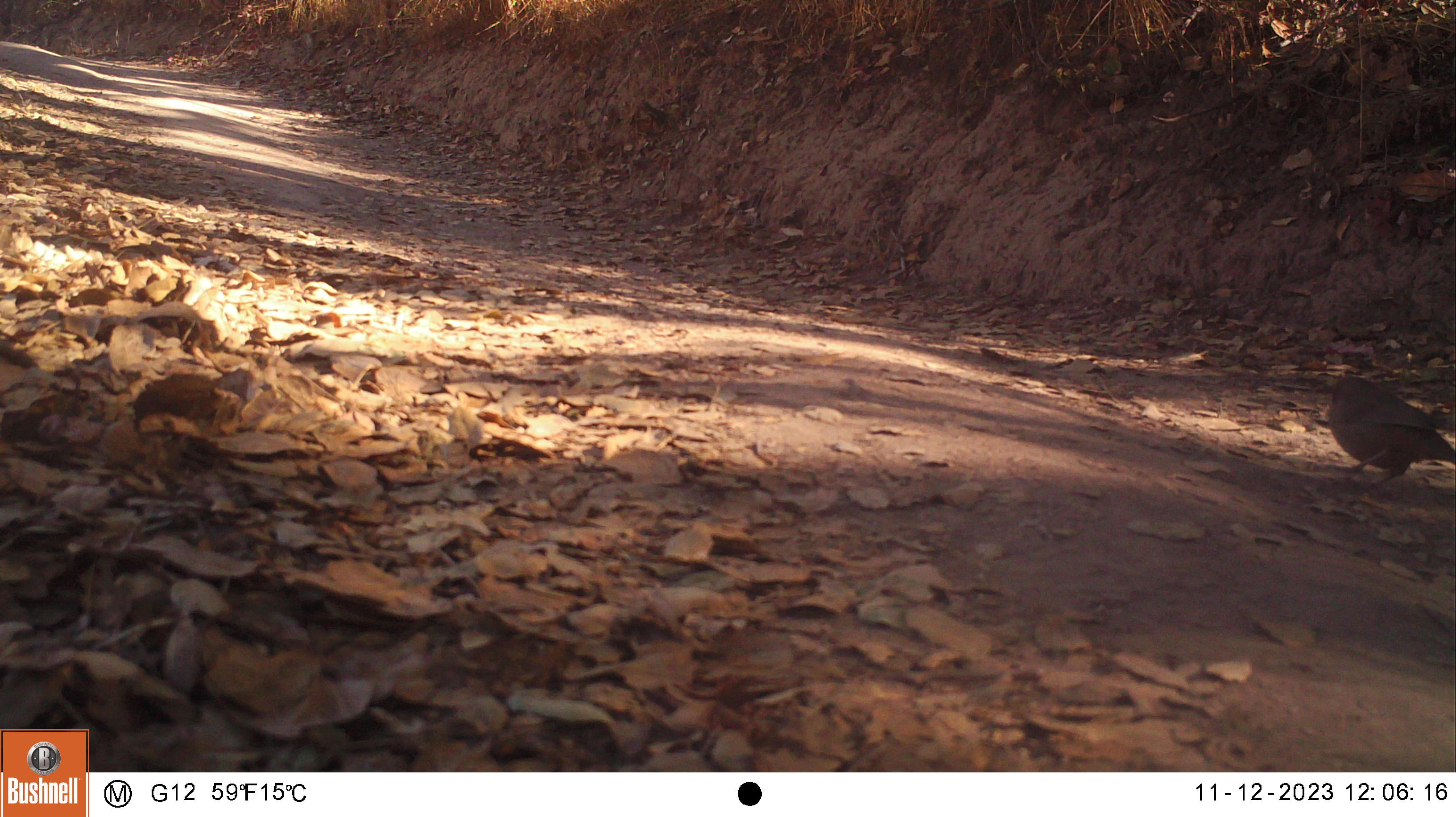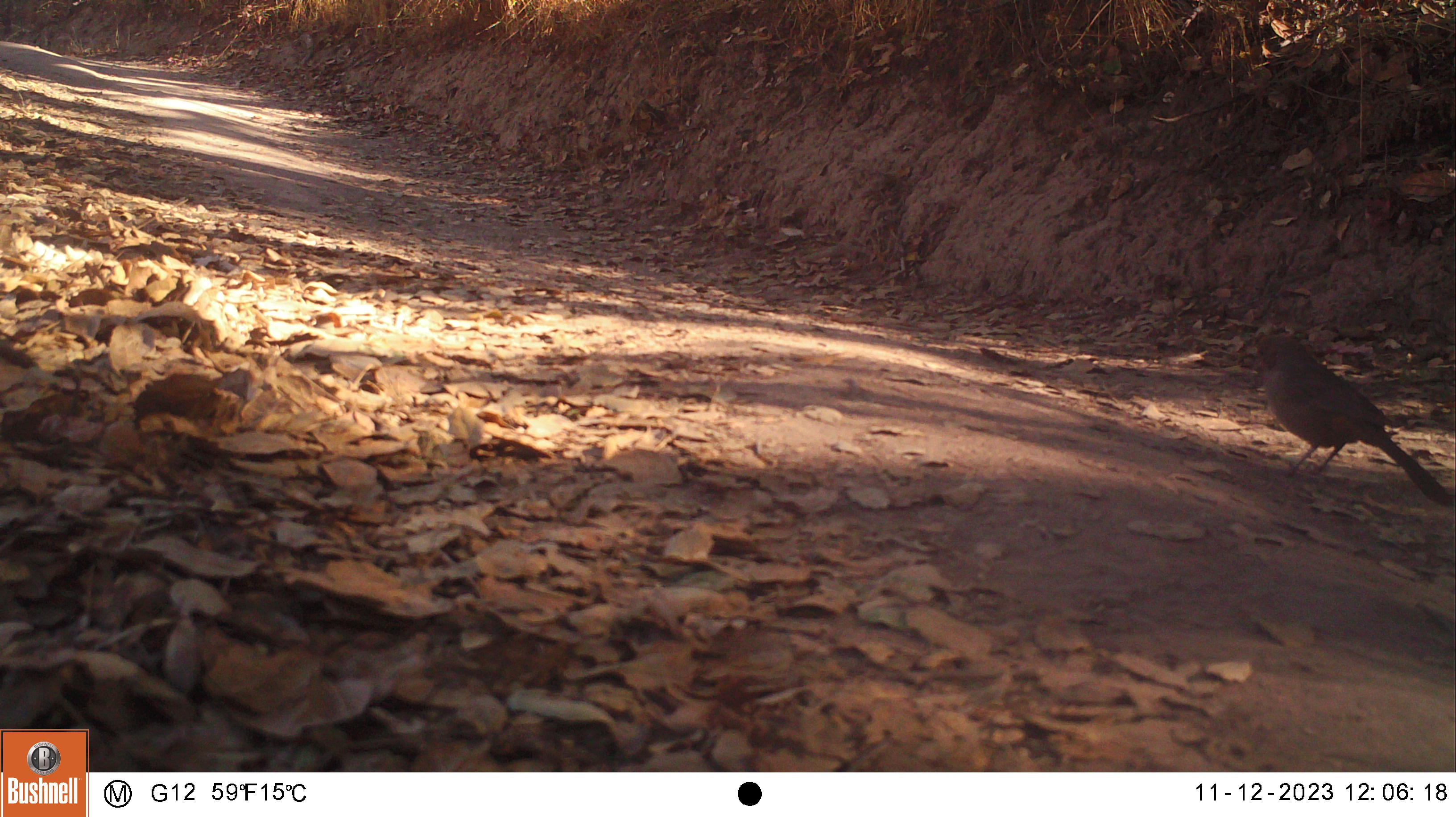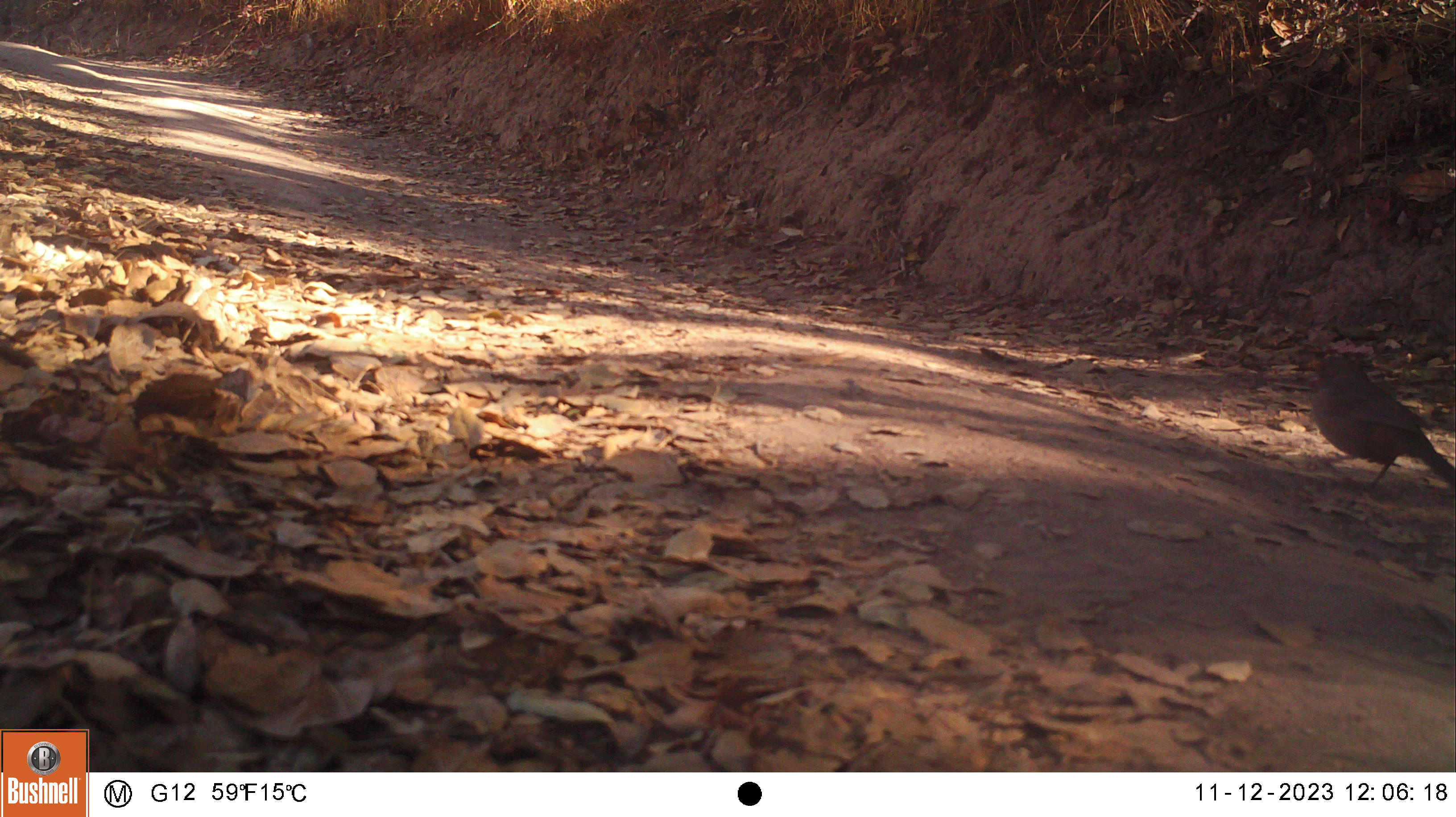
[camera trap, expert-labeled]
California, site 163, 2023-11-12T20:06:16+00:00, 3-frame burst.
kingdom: Animalia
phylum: Chordata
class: Aves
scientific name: Aves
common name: bird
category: unknown bird